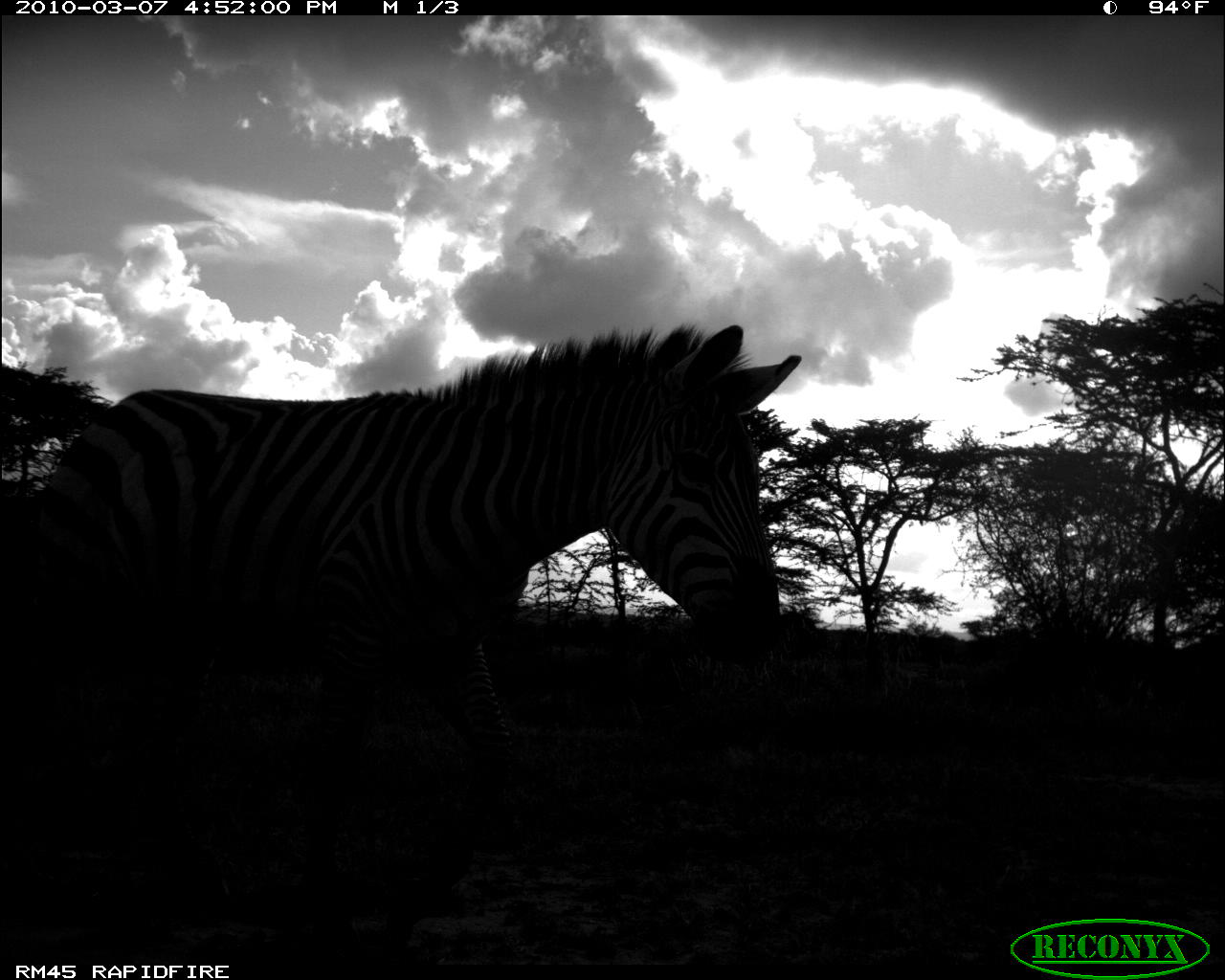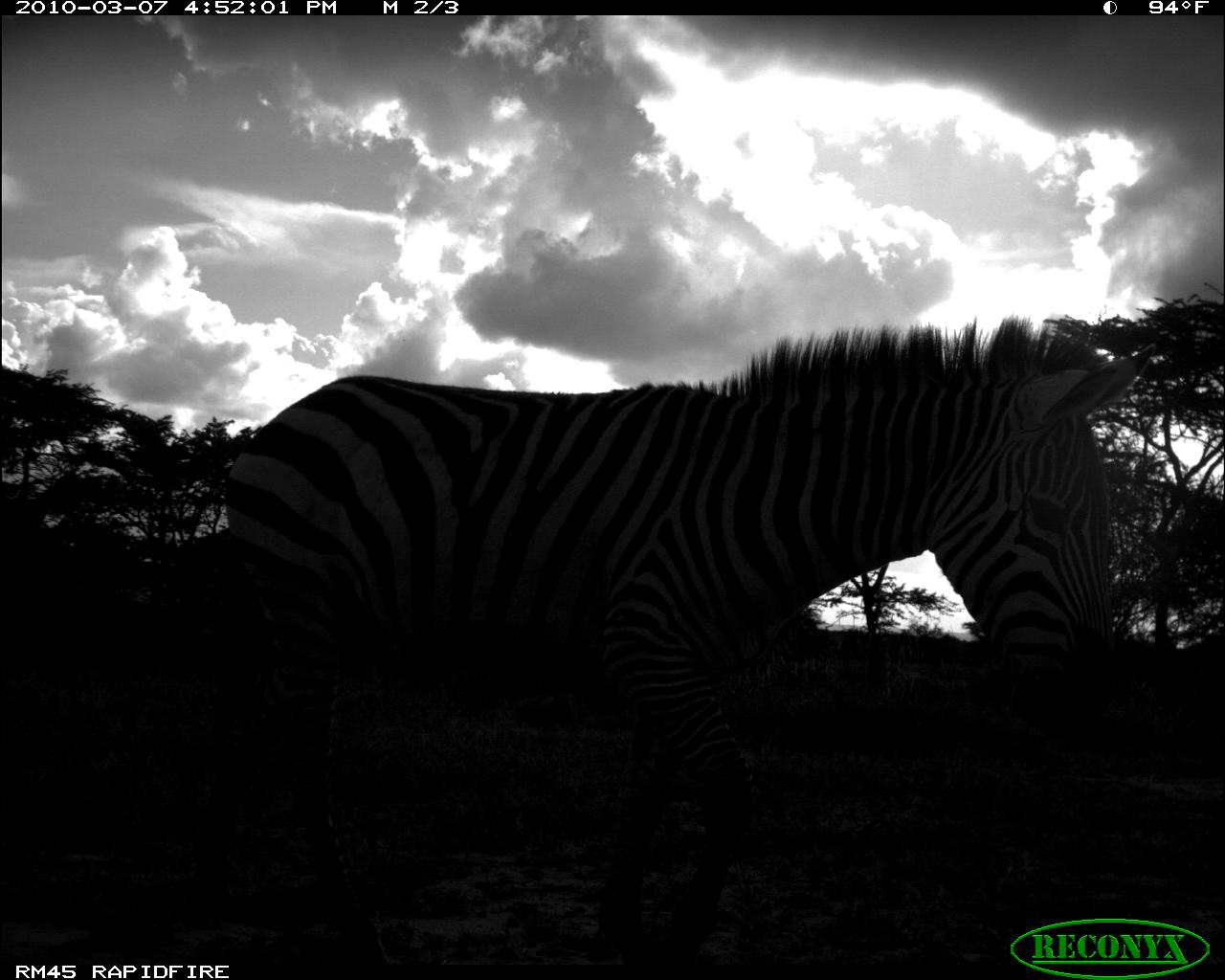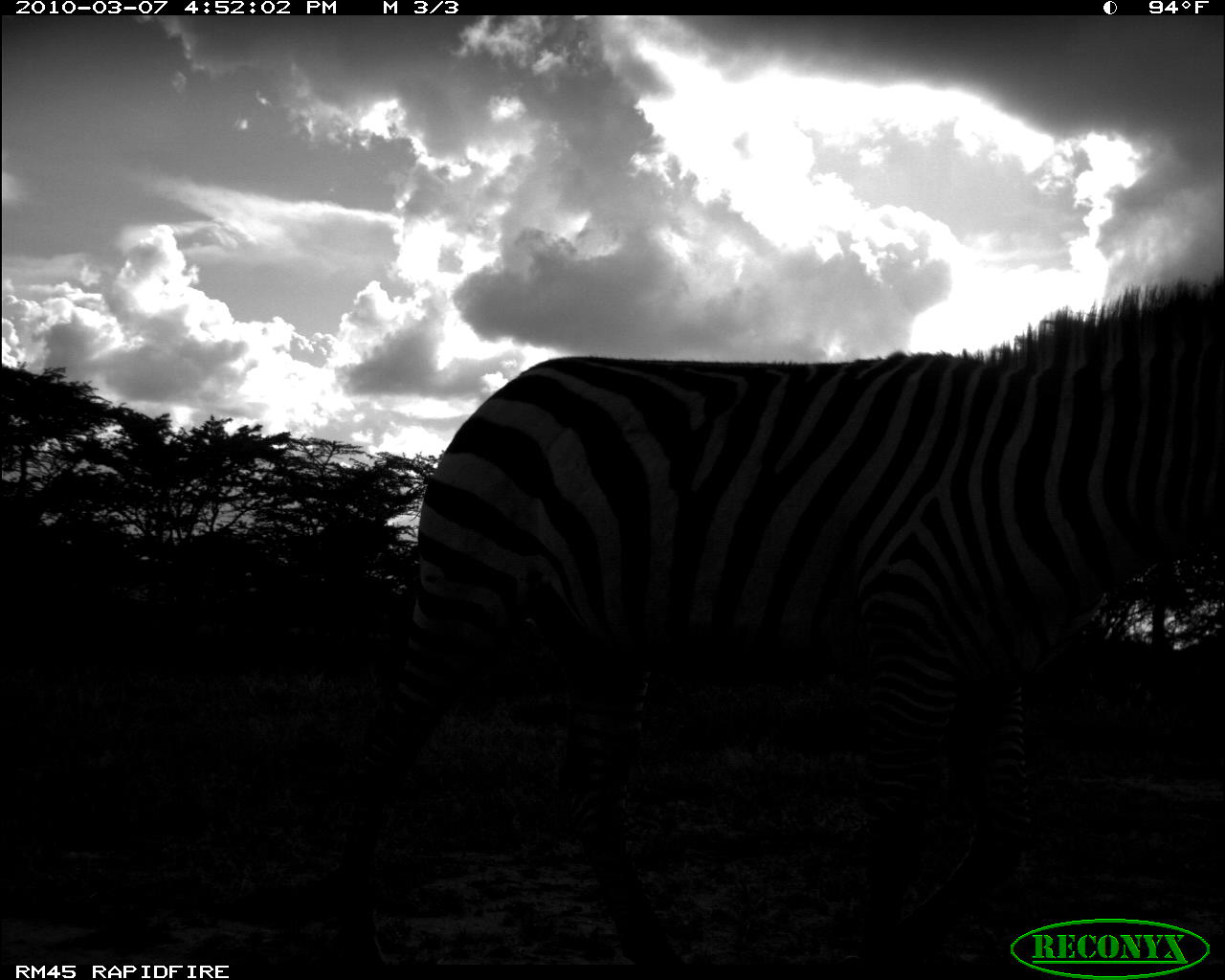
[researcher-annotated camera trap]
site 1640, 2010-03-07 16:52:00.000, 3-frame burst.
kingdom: Animalia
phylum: Chordata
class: Mammalia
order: Perissodactyla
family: Equidae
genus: Equus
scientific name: Equus quagga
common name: plains zebra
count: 1